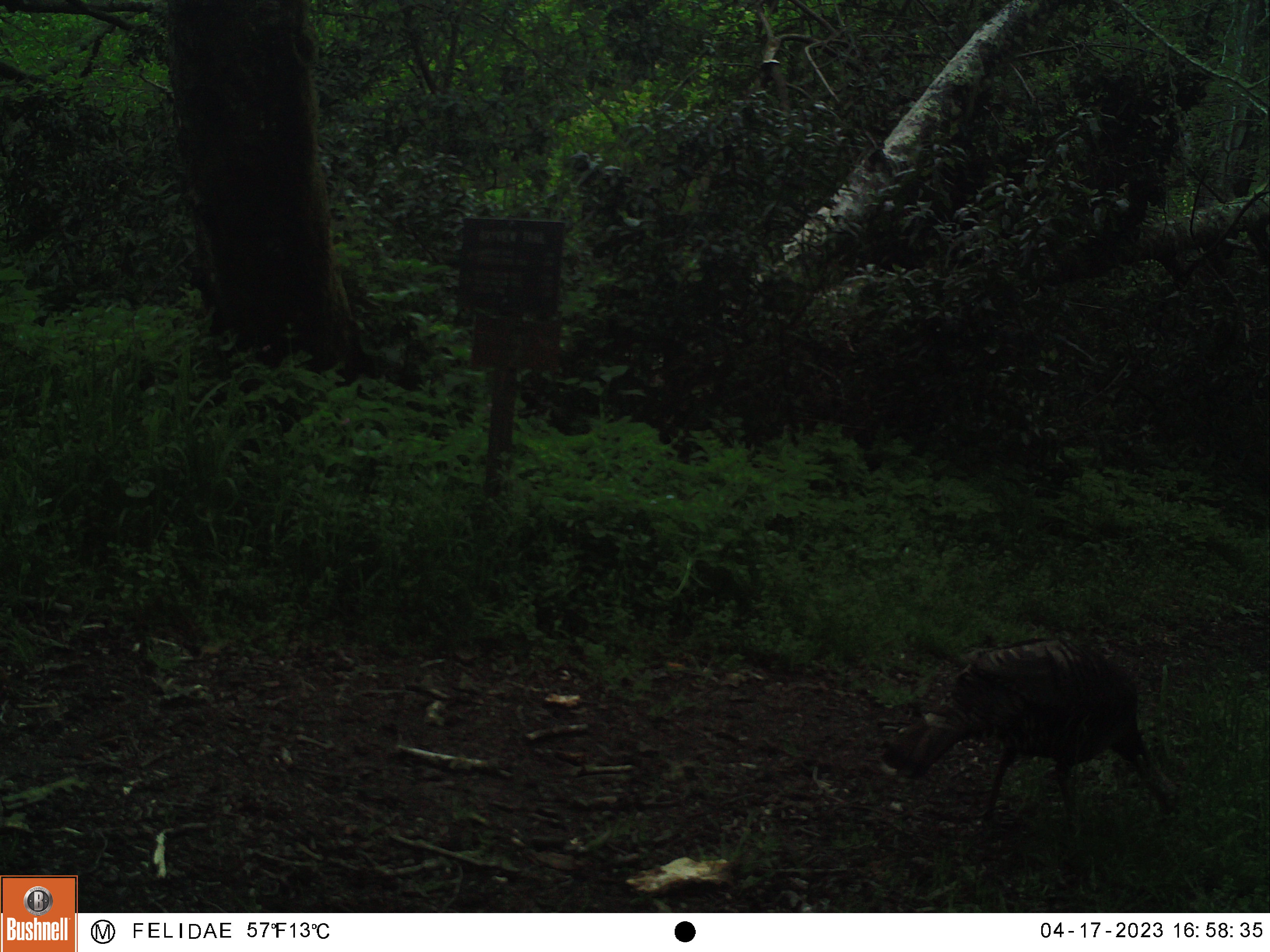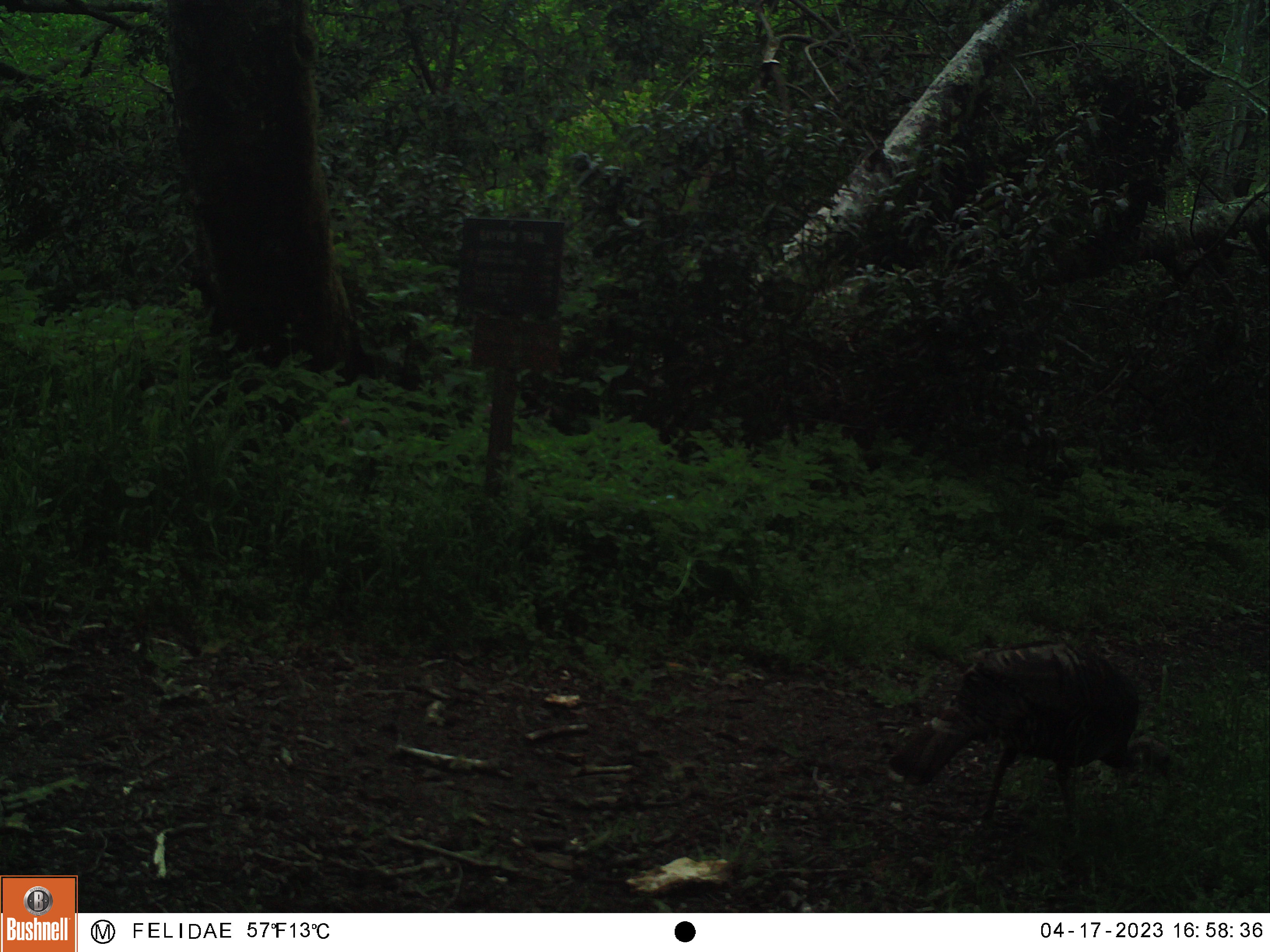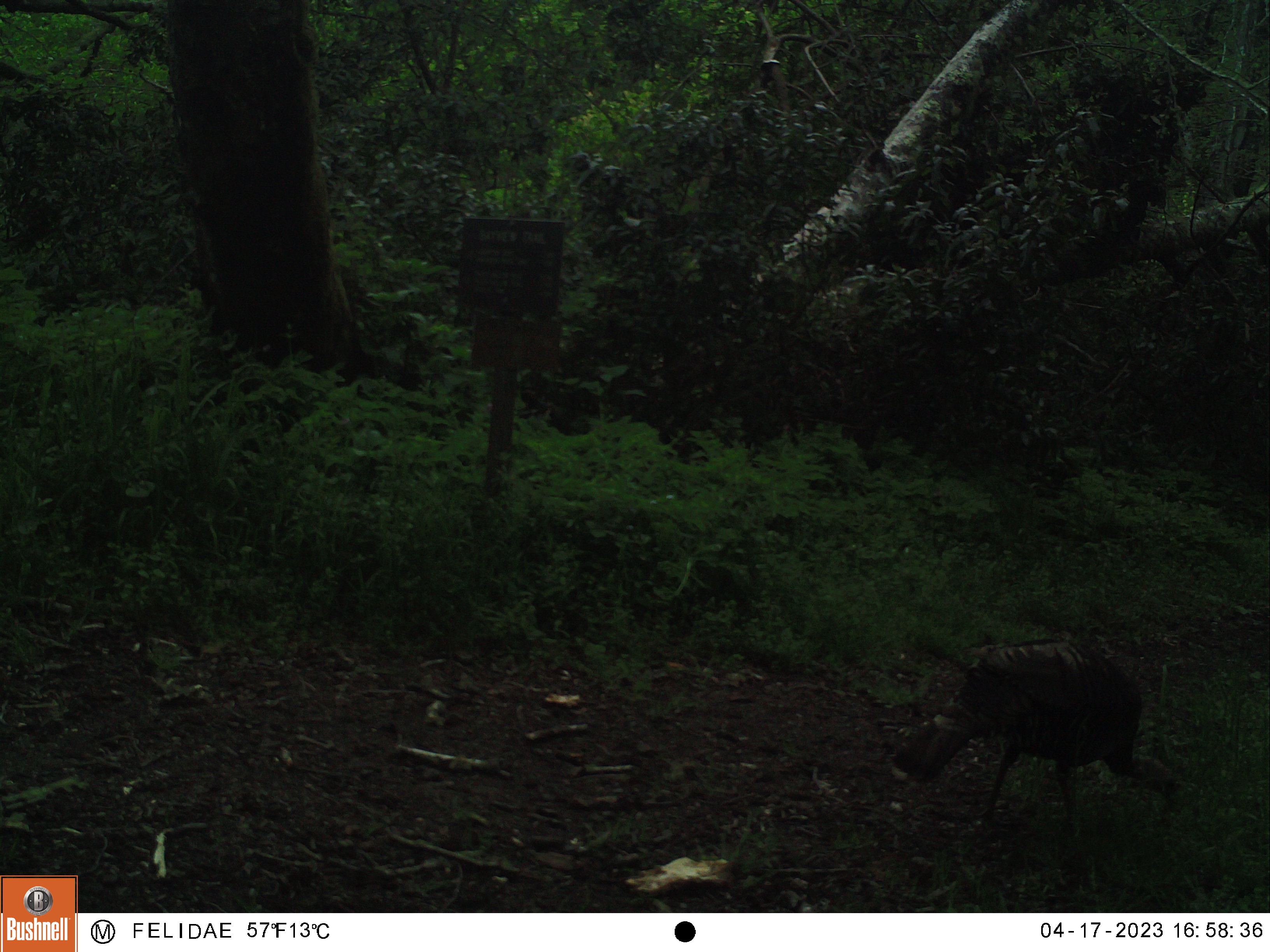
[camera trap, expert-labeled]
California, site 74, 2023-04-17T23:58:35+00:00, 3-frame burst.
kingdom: Animalia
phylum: Chordata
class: Aves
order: Galliformes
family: Phasianidae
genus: Meleagris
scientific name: Meleagris gallopavo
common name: turkey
Turkey (Meleagris gallopavo).